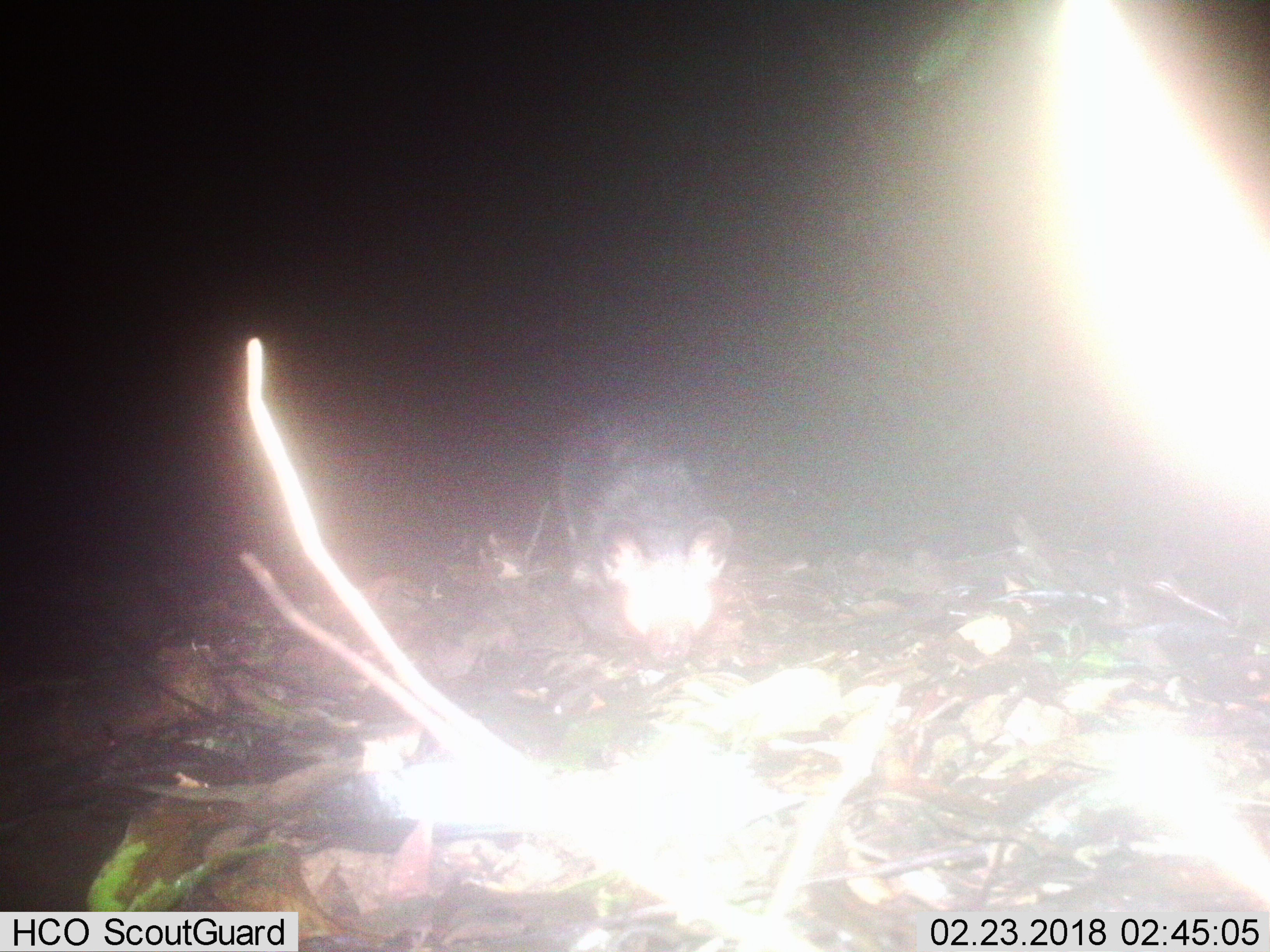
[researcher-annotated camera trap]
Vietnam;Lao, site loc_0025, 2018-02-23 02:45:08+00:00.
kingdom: Animalia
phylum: Chordata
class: Mammalia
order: Carnivora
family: Viverridae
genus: Paradoxurus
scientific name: Paradoxurus hermaphroditus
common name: common palm civet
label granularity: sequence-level